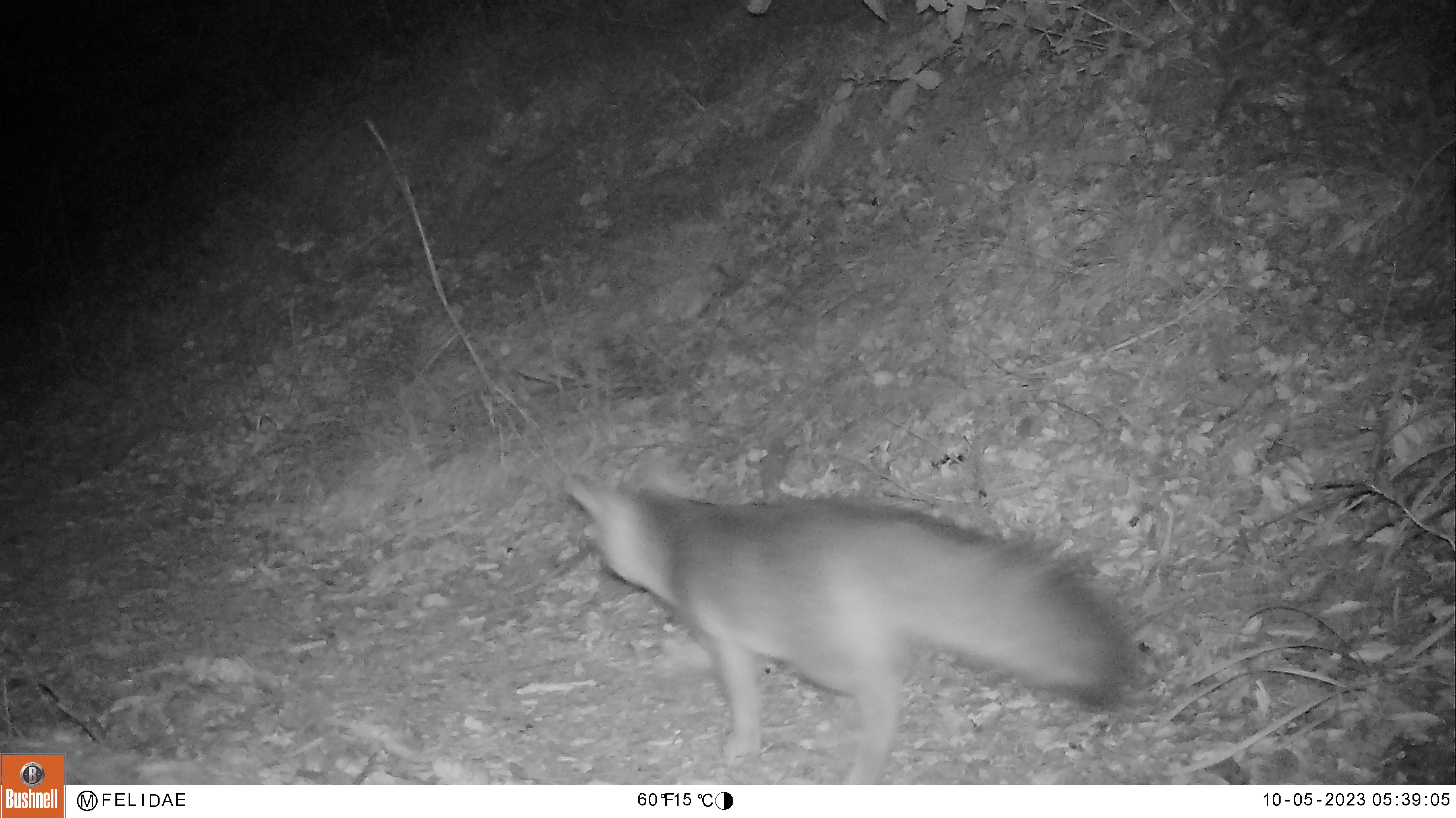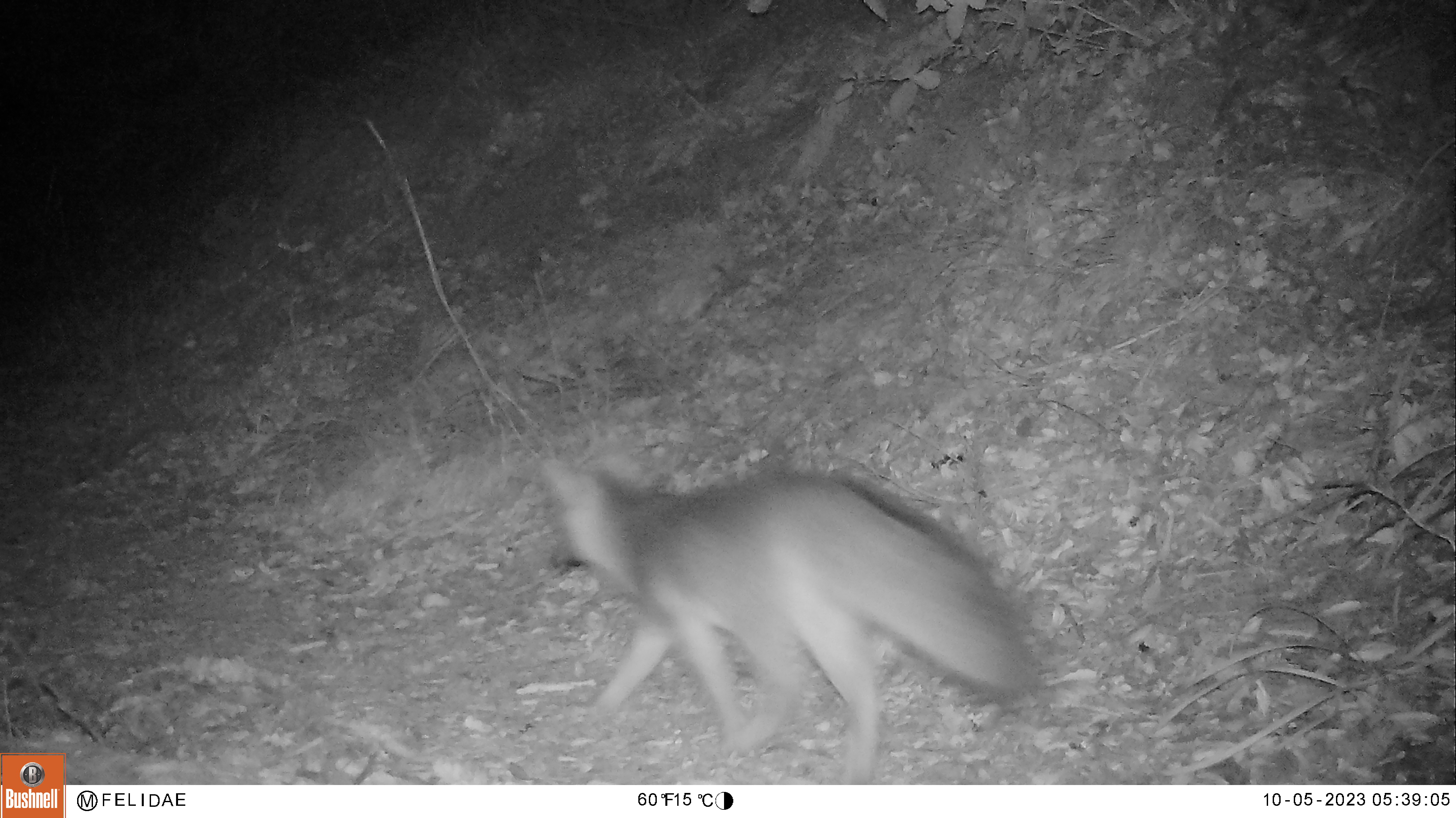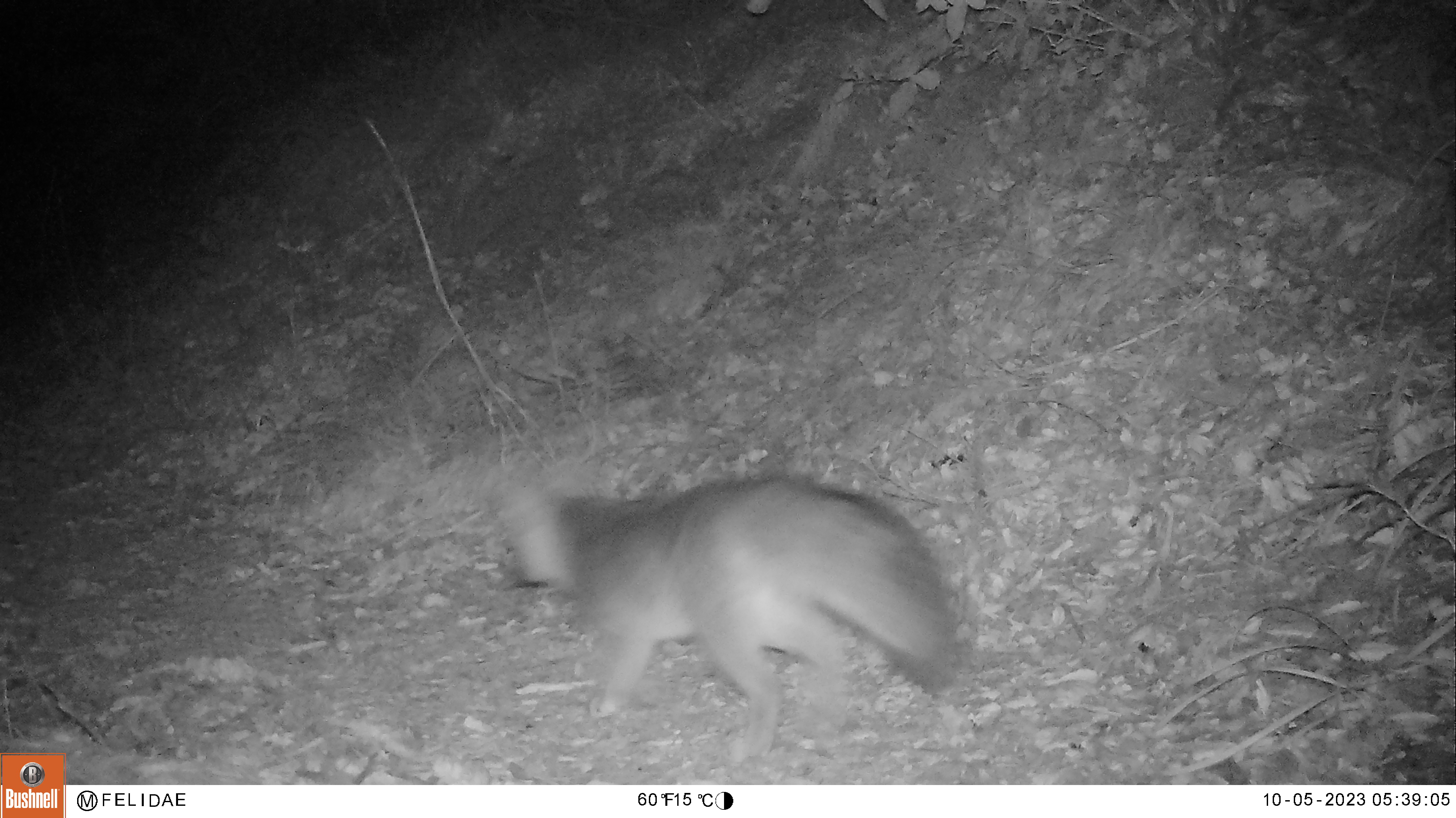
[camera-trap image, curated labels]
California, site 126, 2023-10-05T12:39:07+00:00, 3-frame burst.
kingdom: Animalia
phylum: Chordata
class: Mammalia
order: Carnivora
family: Canidae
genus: Urocyon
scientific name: Urocyon cinereoargenteus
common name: gray fox